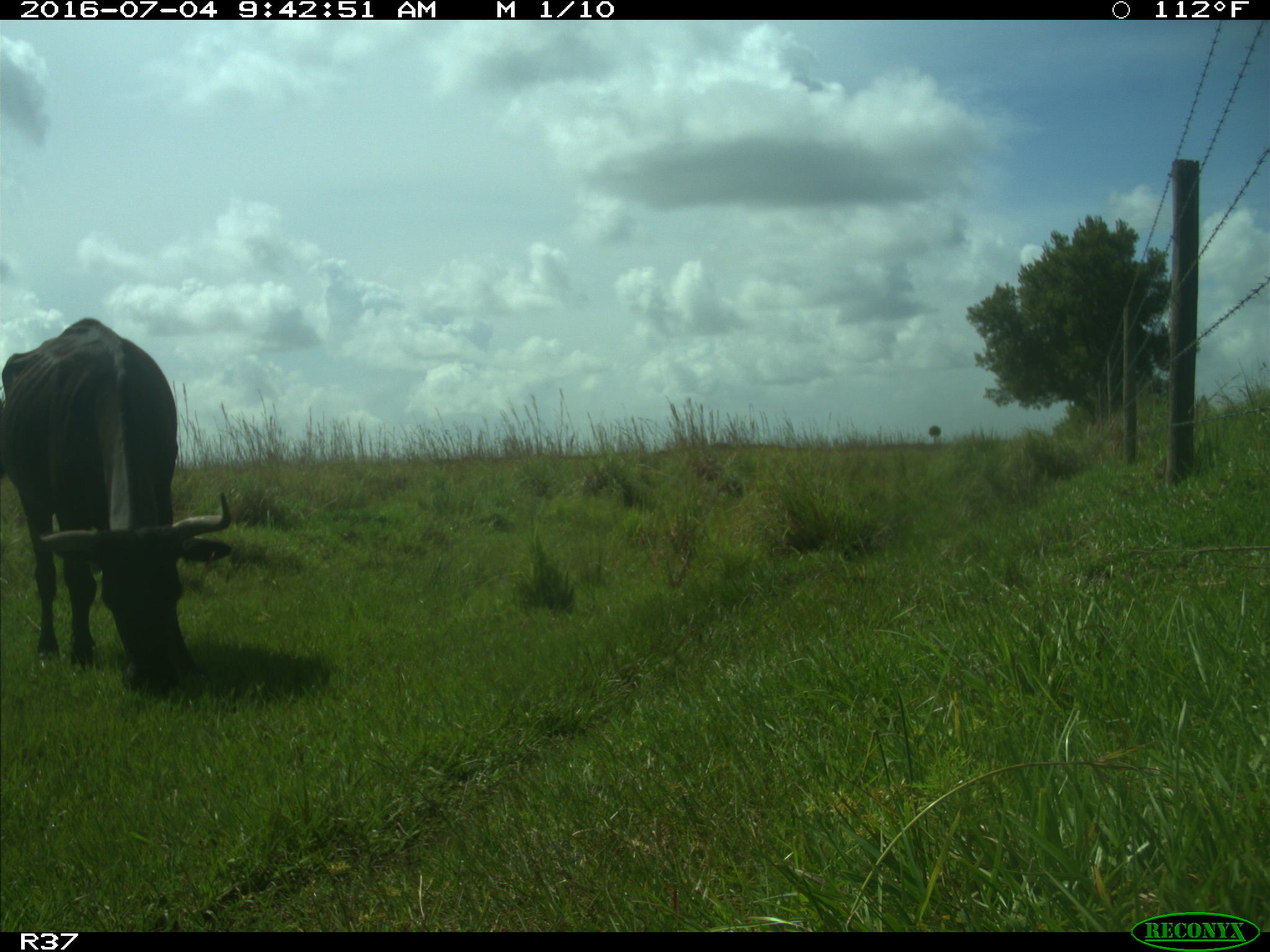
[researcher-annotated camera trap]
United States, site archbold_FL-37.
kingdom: Animalia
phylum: Chordata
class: Mammalia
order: Artiodactyla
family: Bovidae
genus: Bos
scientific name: Bos taurus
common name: domestic cow